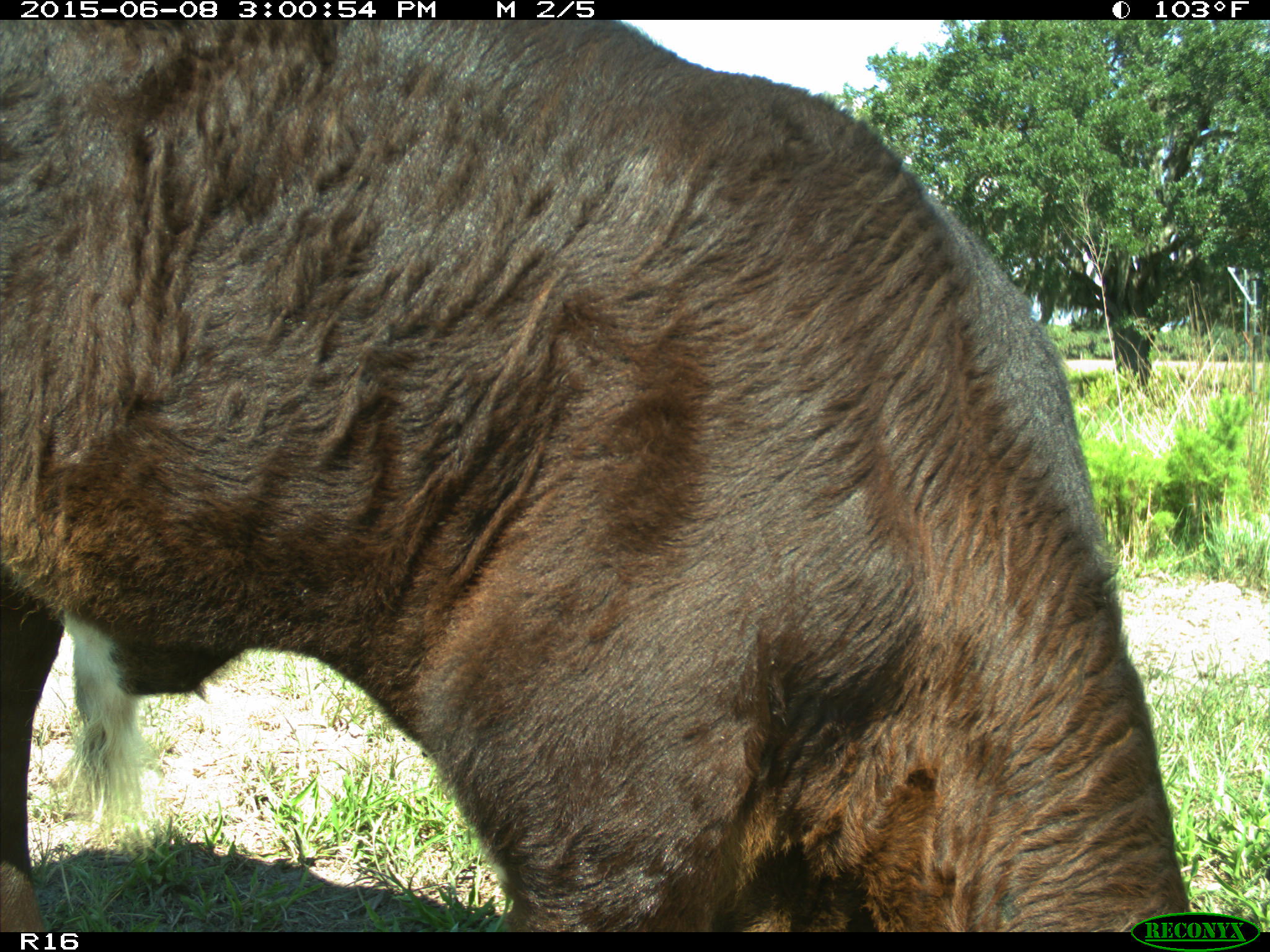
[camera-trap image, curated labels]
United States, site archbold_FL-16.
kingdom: Animalia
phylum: Chordata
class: Mammalia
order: Artiodactyla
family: Bovidae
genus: Bos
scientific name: Bos taurus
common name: domestic cow